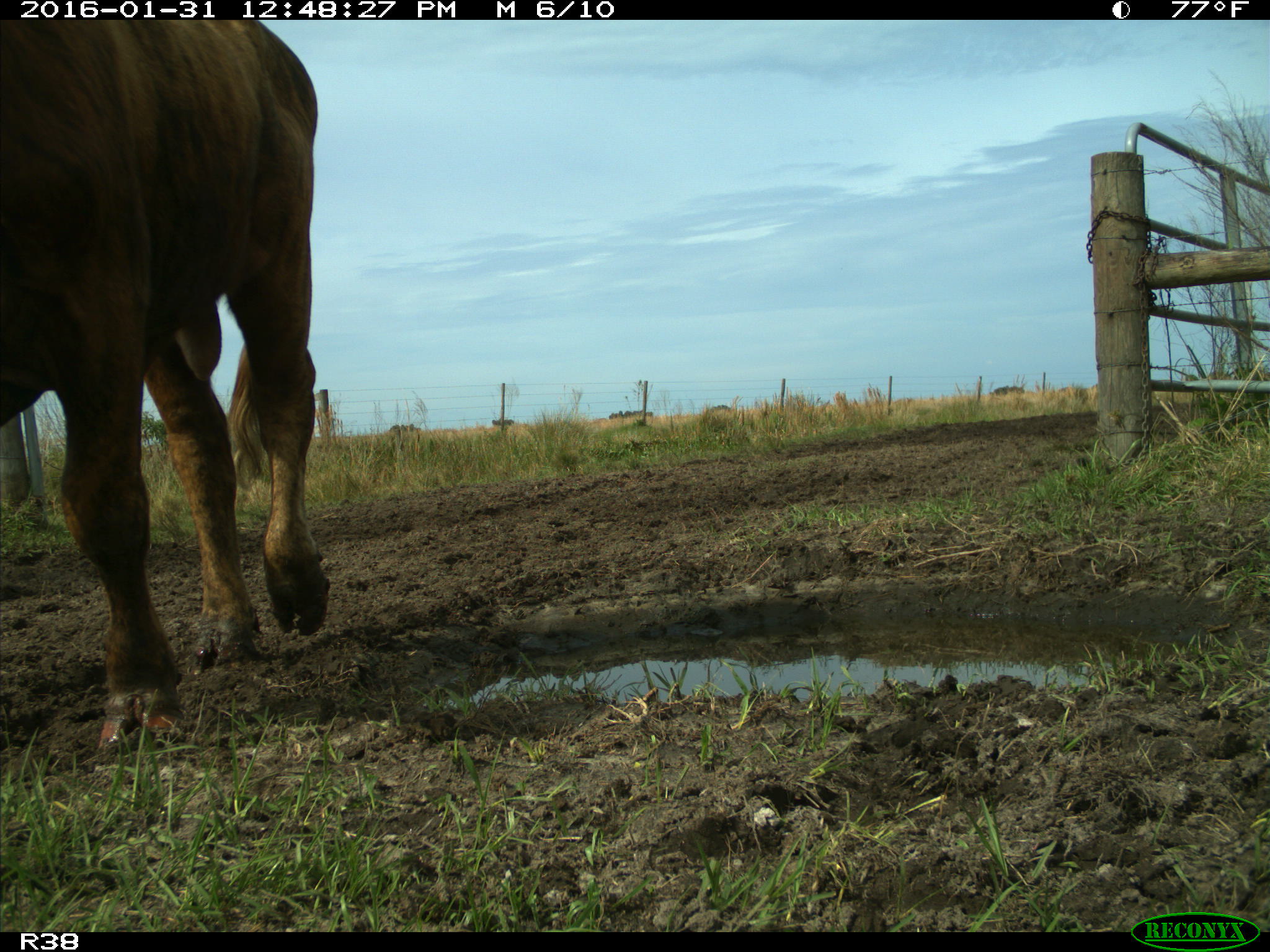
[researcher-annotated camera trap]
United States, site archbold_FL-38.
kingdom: Animalia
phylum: Chordata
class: Mammalia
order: Artiodactyla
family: Bovidae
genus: Bos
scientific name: Bos taurus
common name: domestic cow